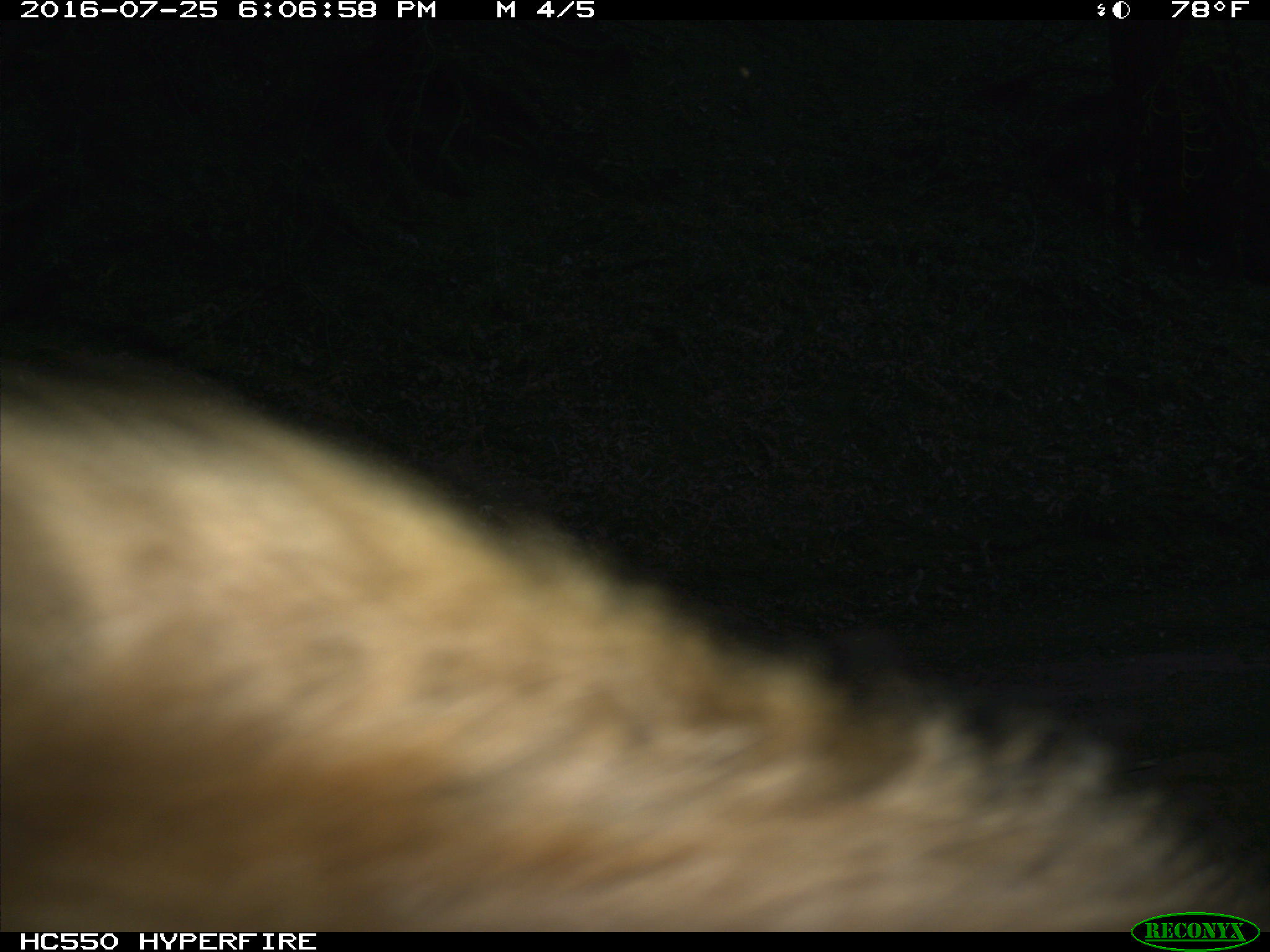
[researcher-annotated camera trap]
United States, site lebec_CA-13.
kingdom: Animalia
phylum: Chordata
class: Mammalia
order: Carnivora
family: Ursidae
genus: Ursus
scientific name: Ursus americanus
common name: american black bear